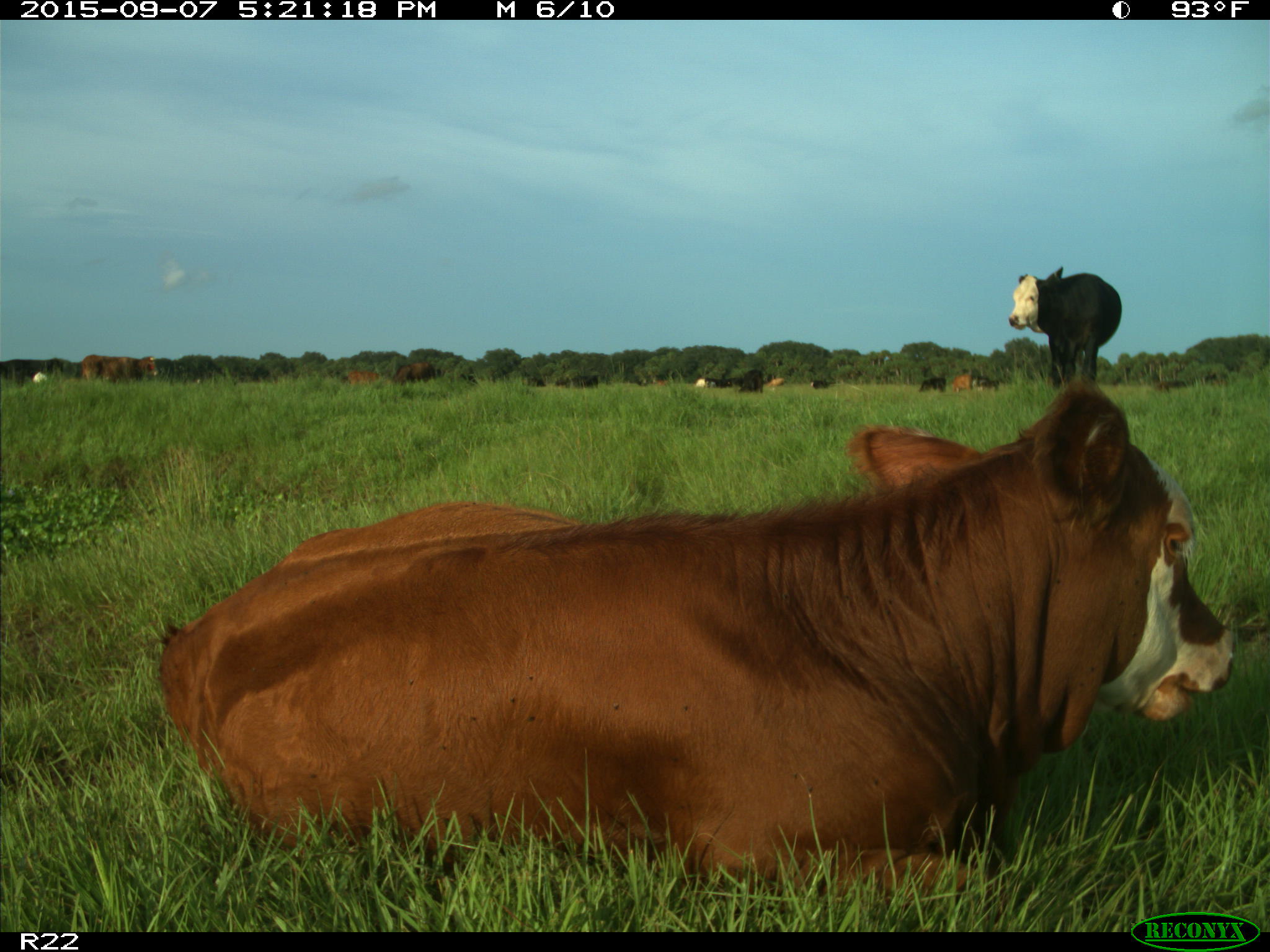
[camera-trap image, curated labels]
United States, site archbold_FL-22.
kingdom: Animalia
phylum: Chordata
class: Mammalia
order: Artiodactyla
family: Bovidae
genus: Bos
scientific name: Bos taurus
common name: domestic cow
Bos taurus (domestic cow).